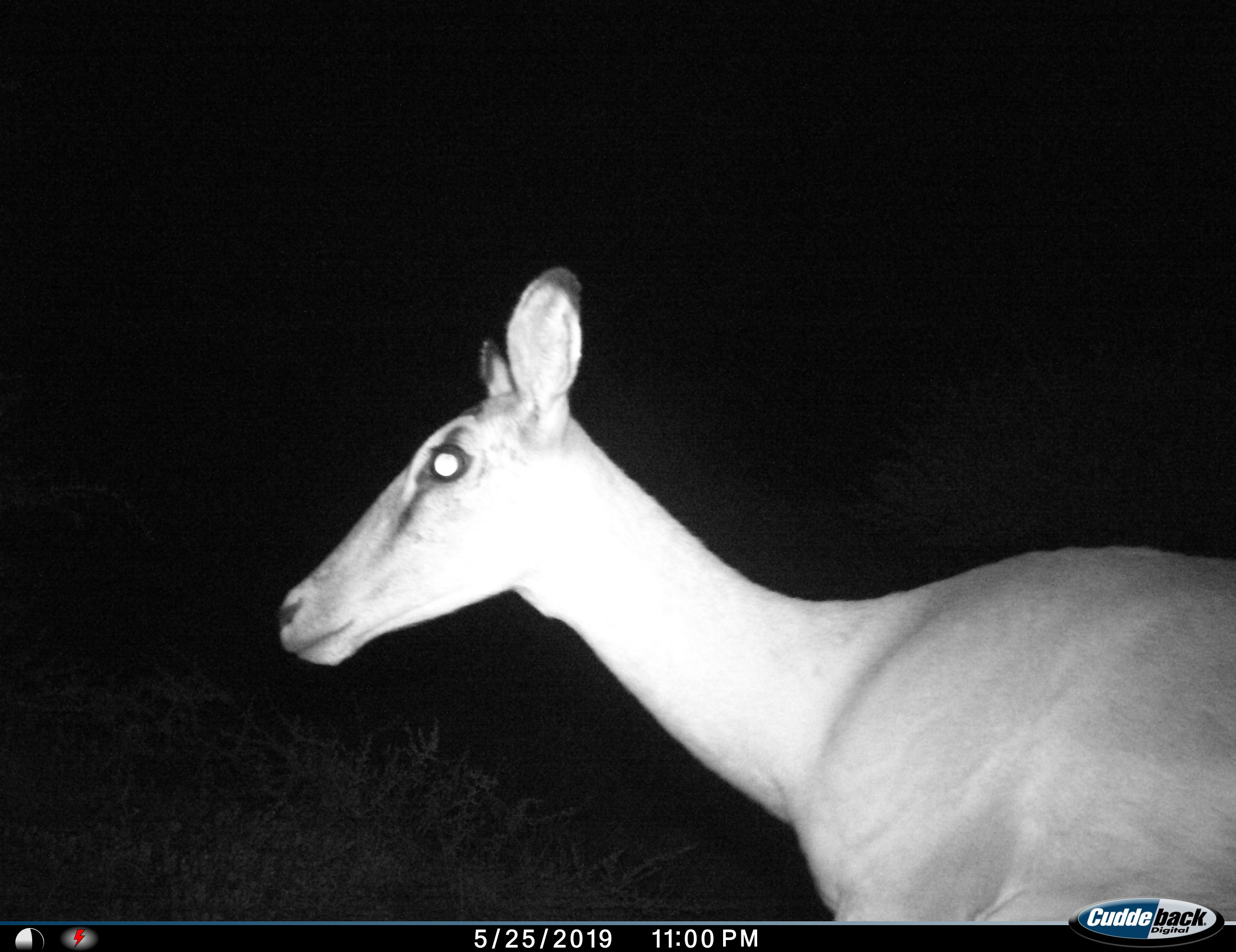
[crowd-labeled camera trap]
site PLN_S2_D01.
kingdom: Animalia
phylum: Chordata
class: Mammalia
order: Artiodactyla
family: Bovidae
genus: Aepyceros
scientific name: Aepyceros melampus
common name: impala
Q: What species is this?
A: Impala (Aepyceros melampus).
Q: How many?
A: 1.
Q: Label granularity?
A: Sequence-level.